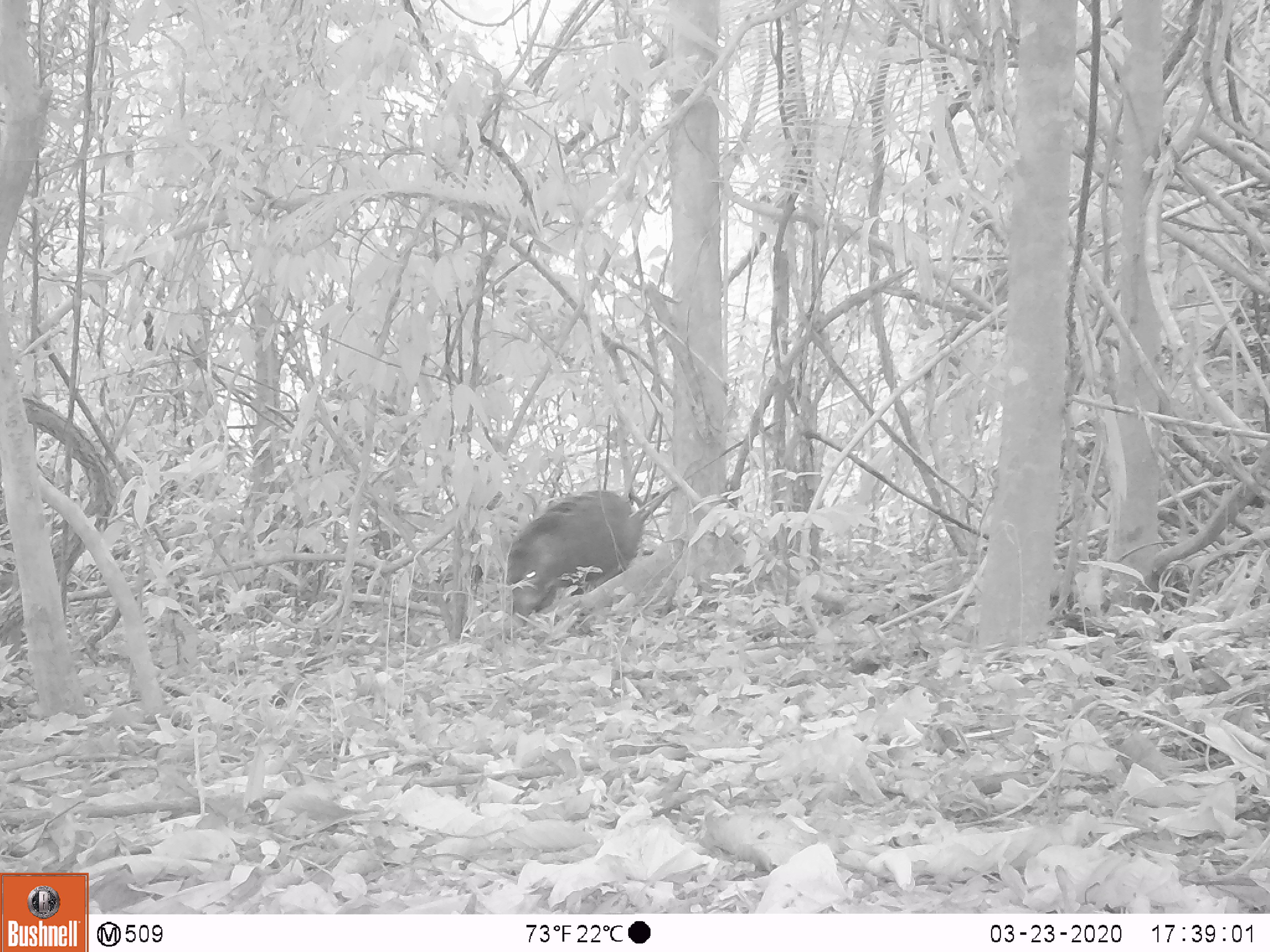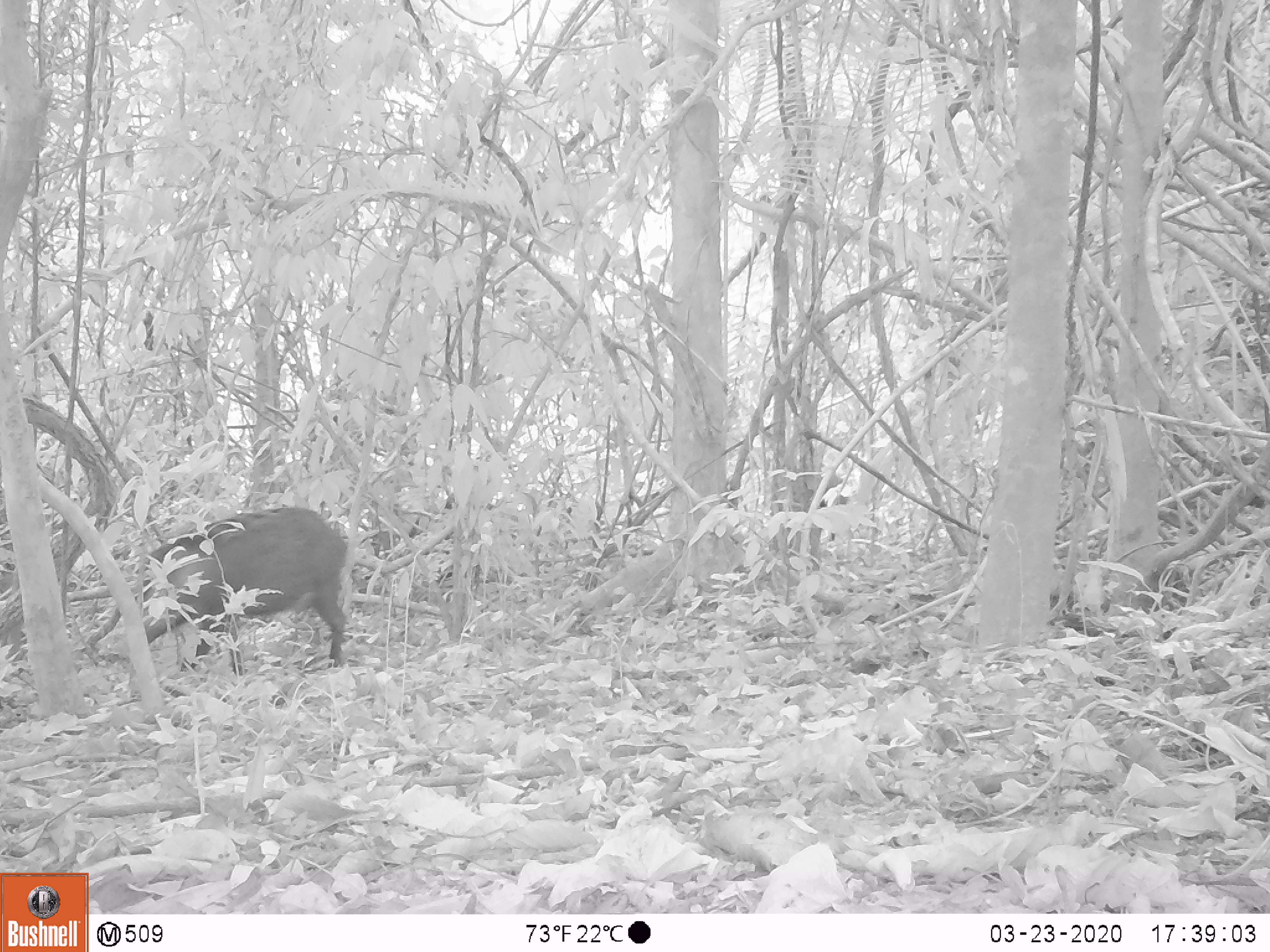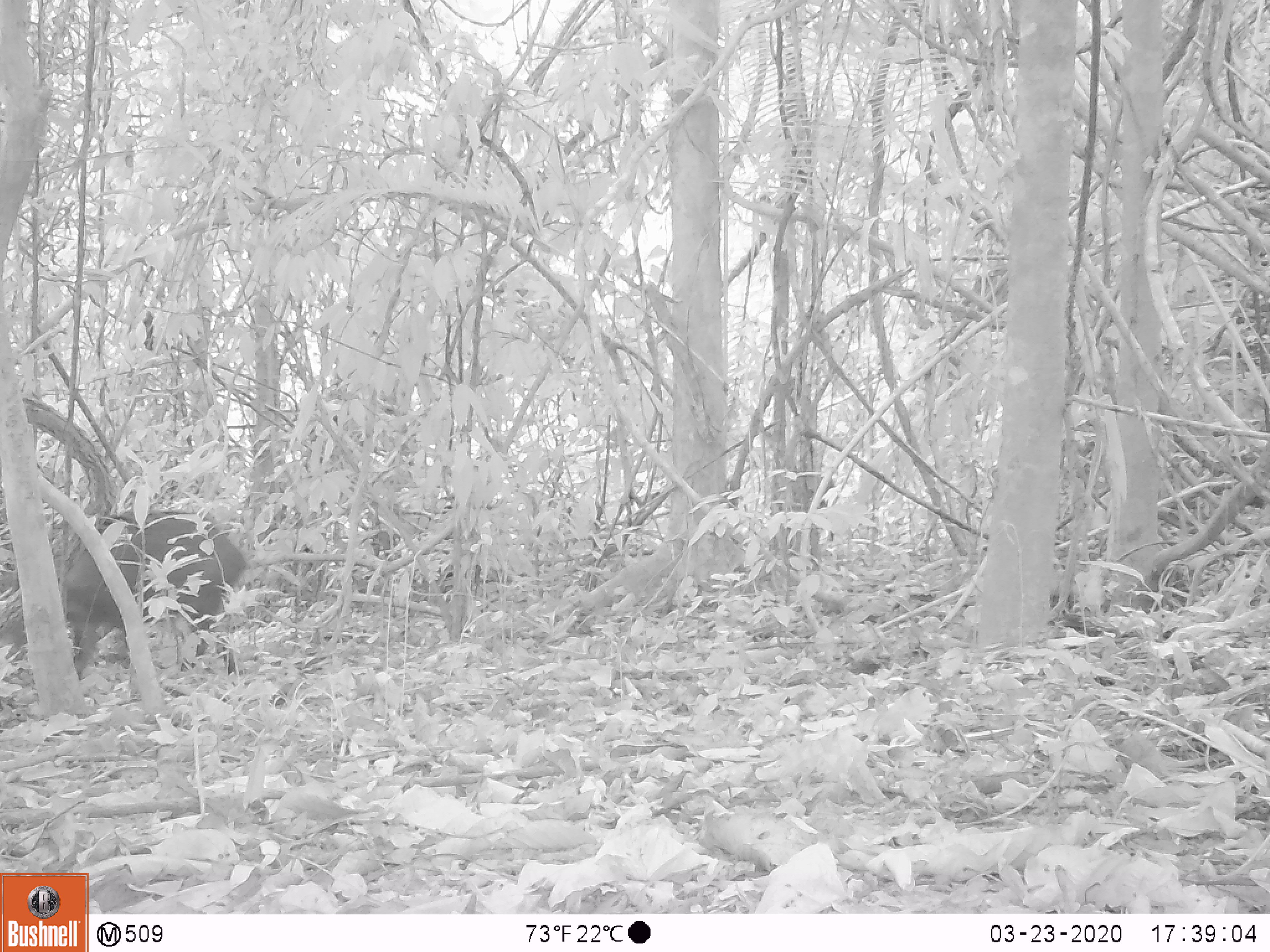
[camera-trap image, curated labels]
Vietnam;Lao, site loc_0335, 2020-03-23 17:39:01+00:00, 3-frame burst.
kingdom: Animalia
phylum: Chordata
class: Mammalia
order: Artiodactyla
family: Suidae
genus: Sus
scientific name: Sus scrofa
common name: eurasian wild pig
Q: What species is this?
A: Eurasian wild pig (Sus scrofa).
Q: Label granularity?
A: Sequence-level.